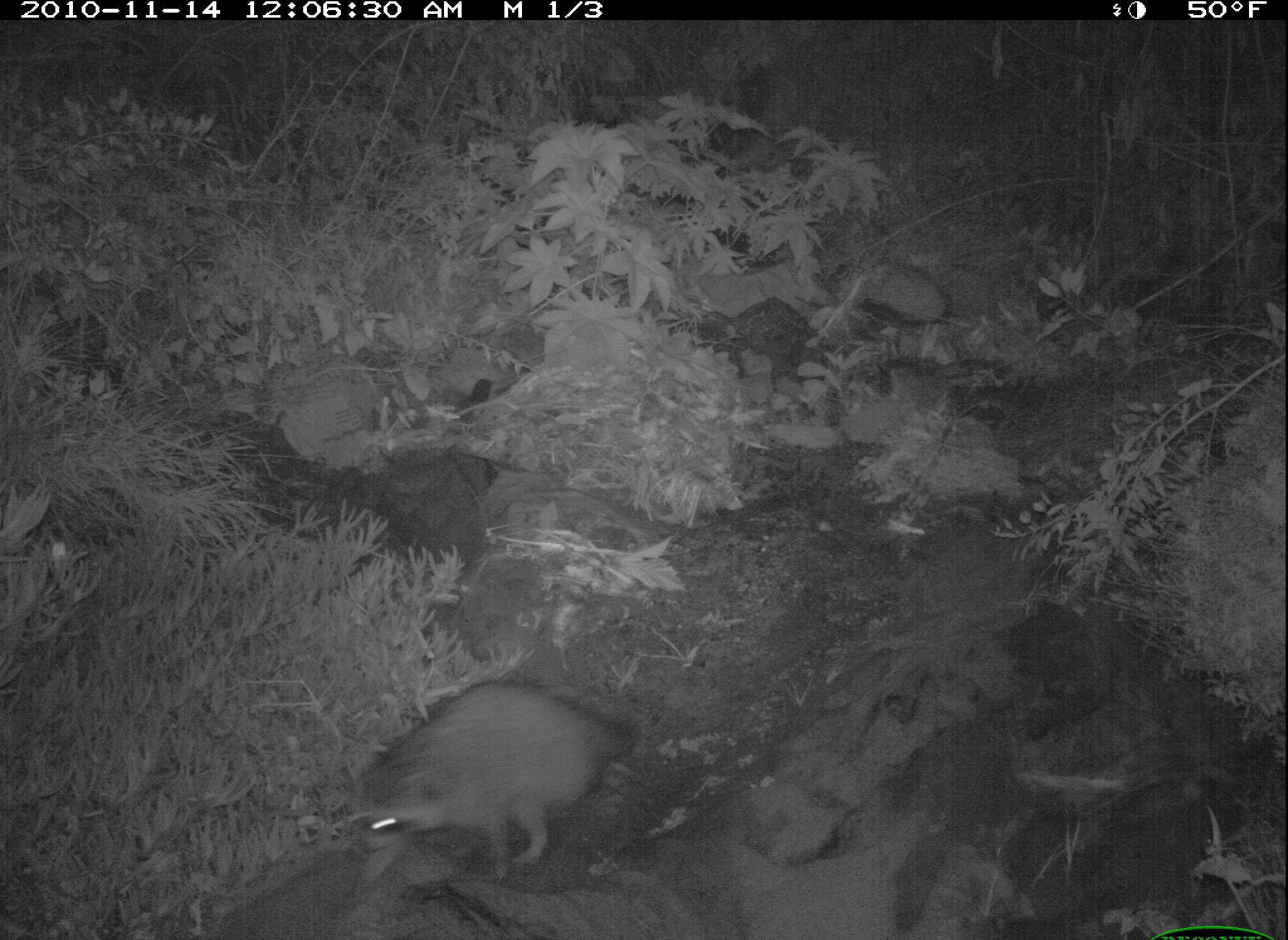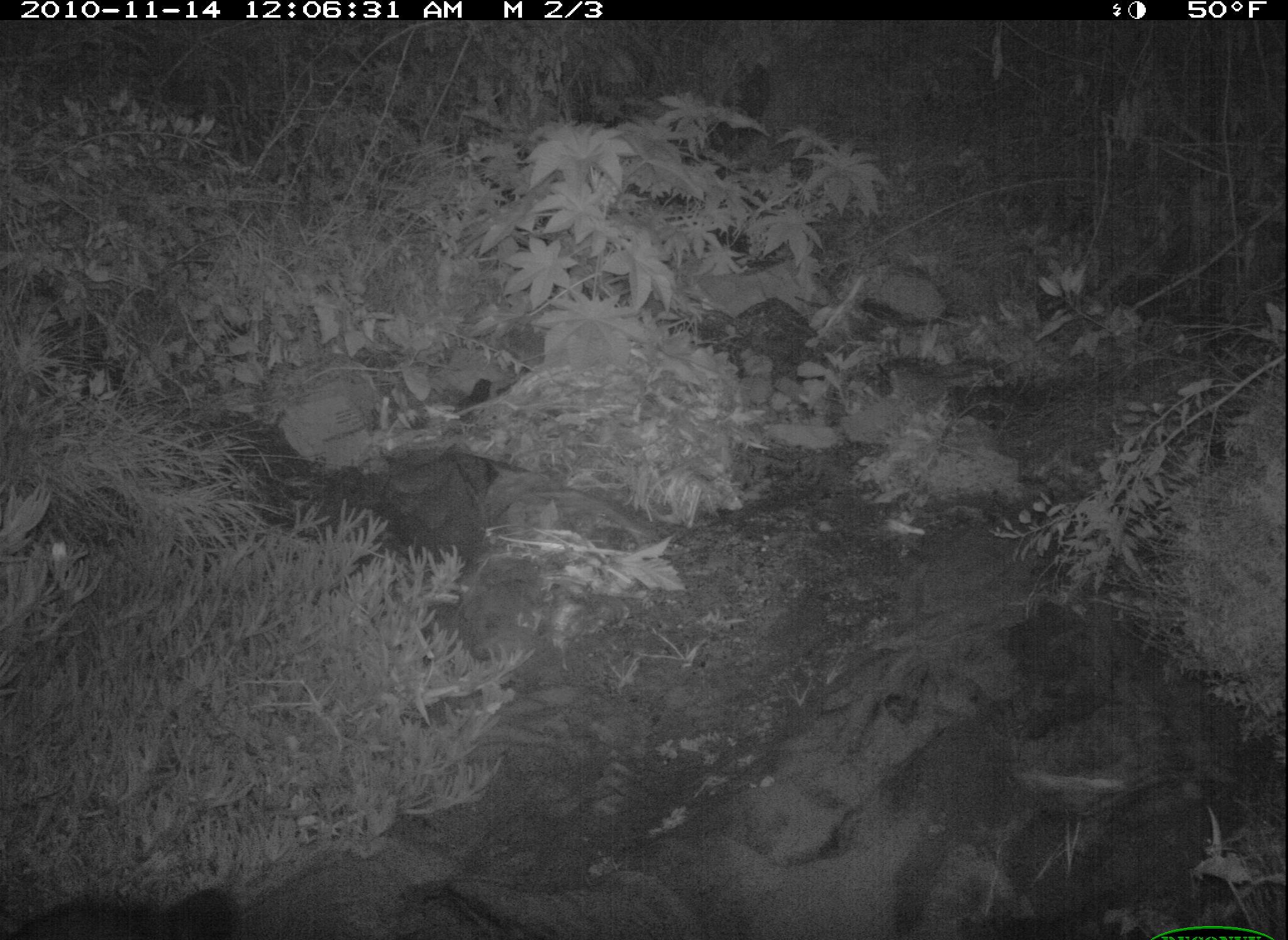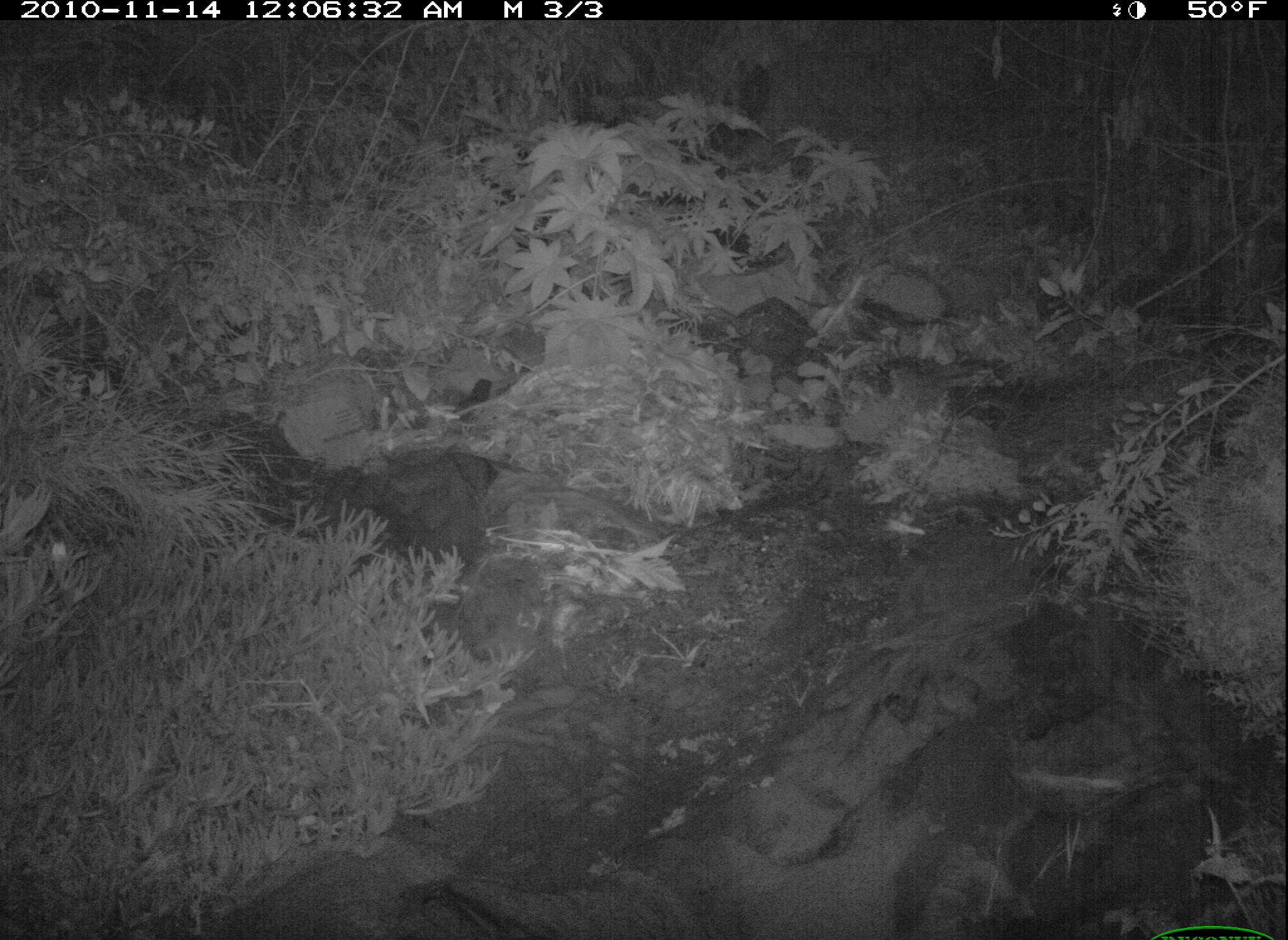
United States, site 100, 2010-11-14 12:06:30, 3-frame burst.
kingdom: Animalia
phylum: Chordata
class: Mammalia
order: Carnivora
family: Procyonidae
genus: Procyon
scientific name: Procyon lotor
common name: raccoon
Raccoon (Procyon lotor).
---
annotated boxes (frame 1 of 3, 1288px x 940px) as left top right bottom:
raccoon: 345 668 662 888